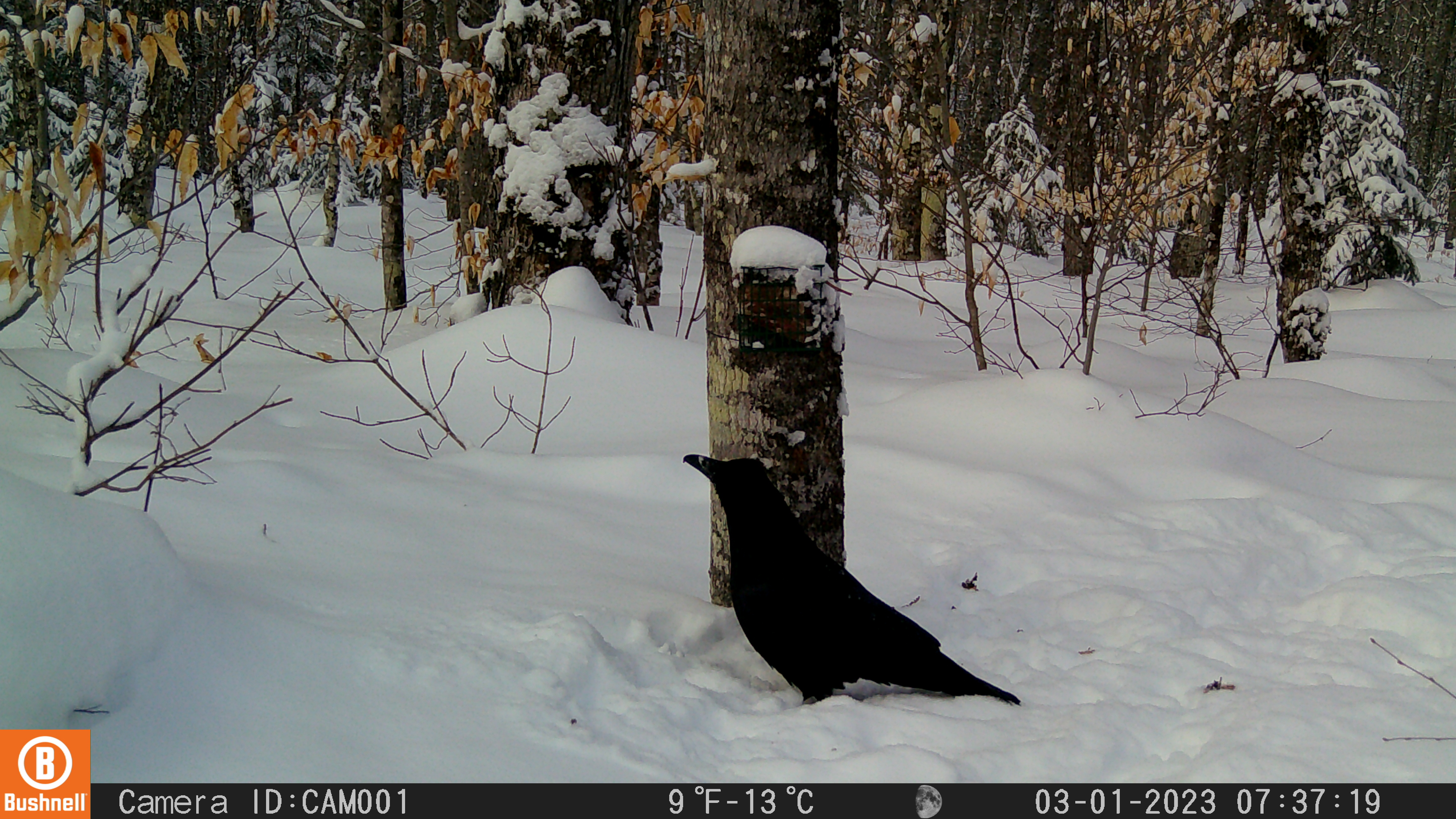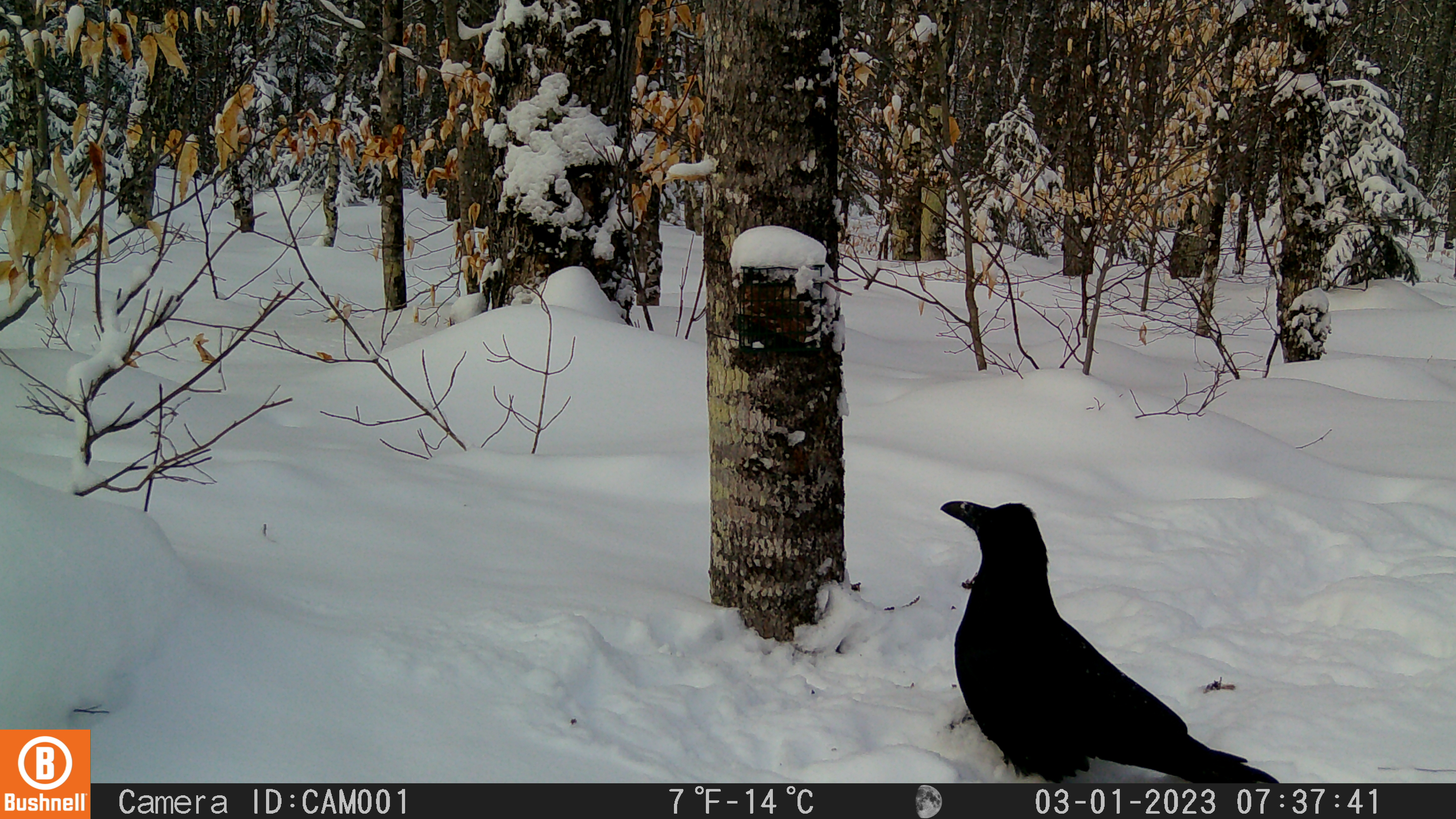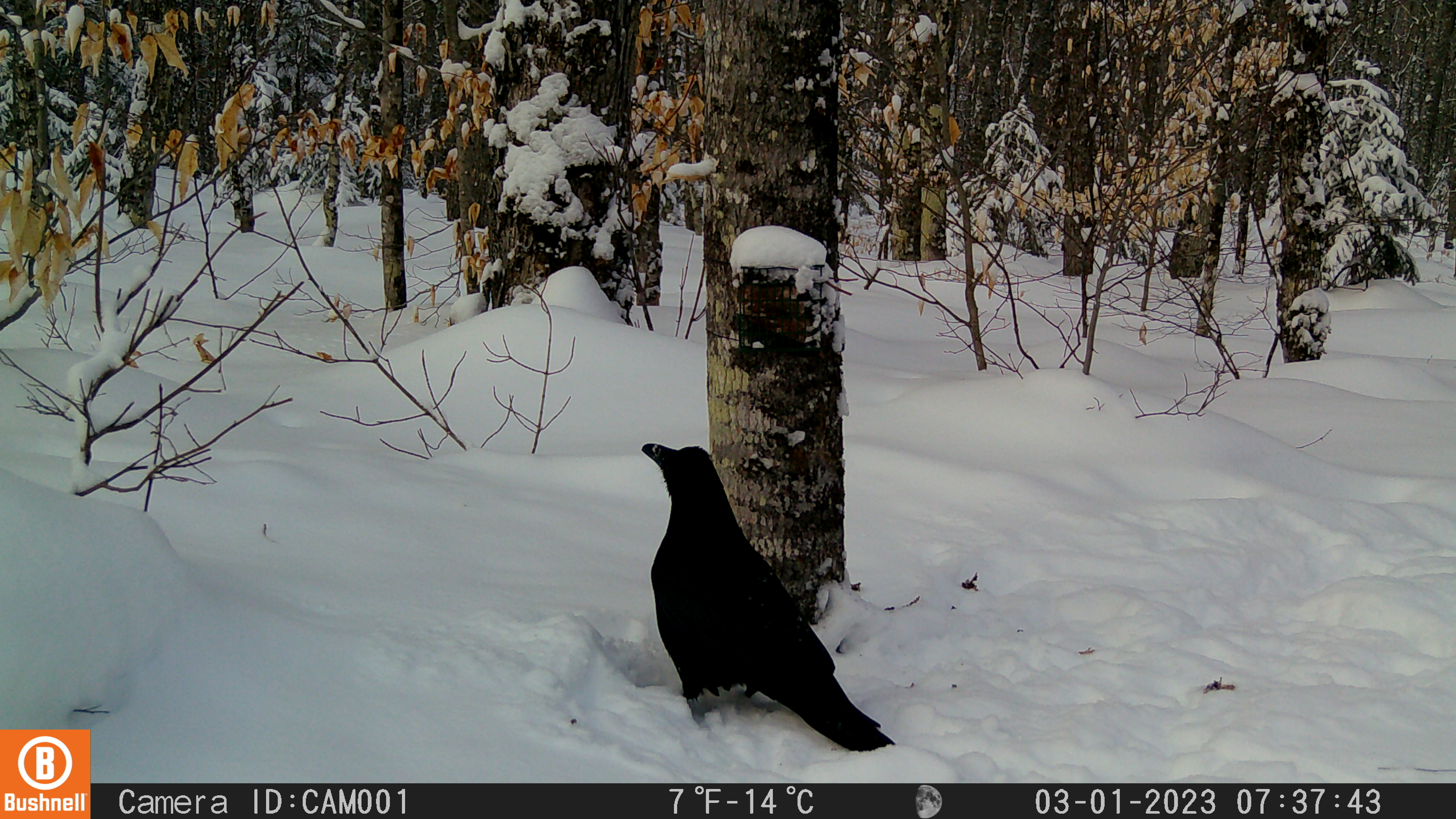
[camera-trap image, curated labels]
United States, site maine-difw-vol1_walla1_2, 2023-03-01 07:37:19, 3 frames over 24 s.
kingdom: Animalia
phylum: Chordata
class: Aves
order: Passeriformes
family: Corvidae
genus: Corvus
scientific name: Corvus corax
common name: common raven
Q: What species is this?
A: Common raven (Corvus corax).